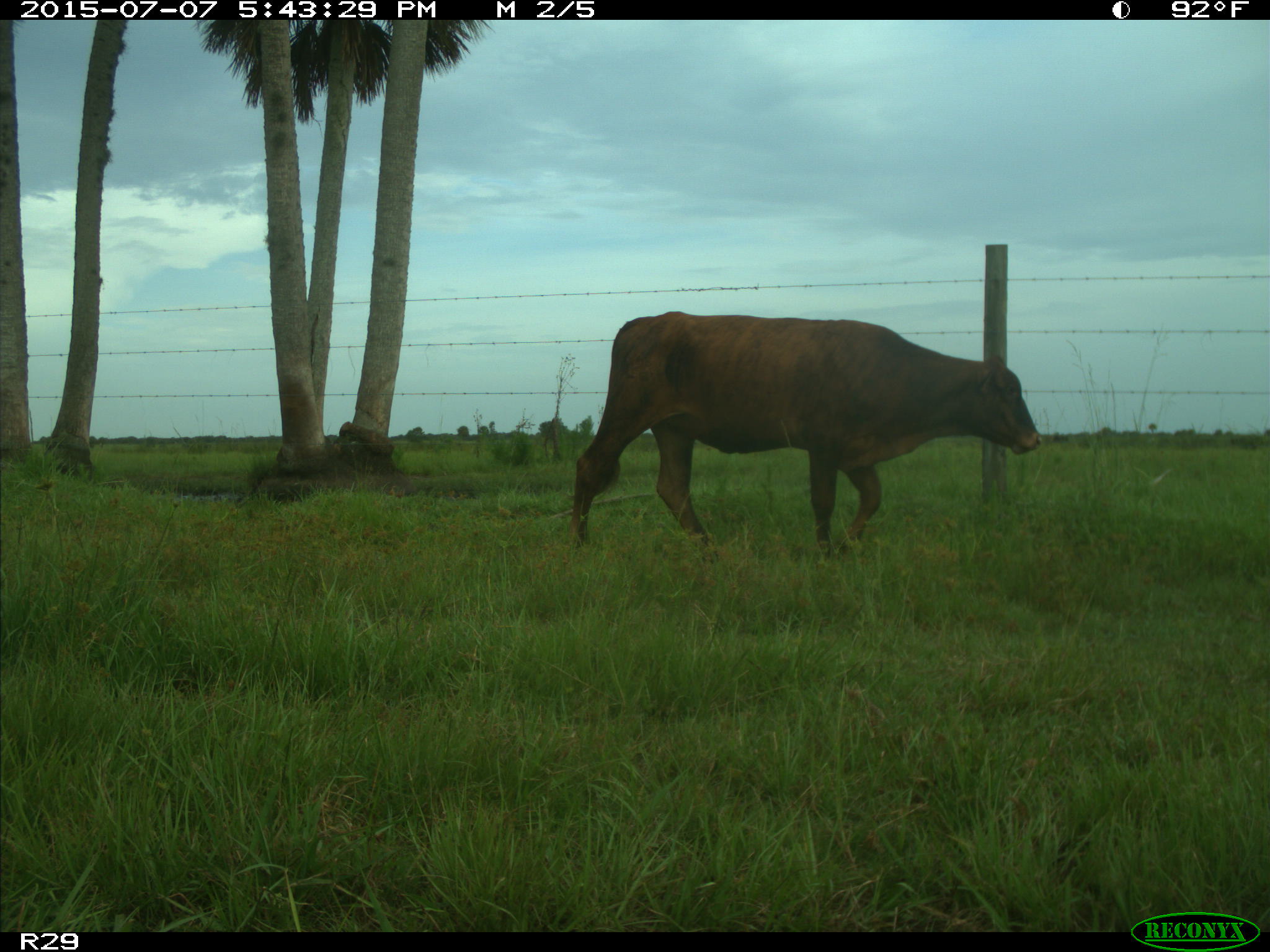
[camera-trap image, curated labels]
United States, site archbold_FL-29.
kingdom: Animalia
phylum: Chordata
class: Mammalia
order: Artiodactyla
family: Bovidae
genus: Bos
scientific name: Bos taurus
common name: domestic cow